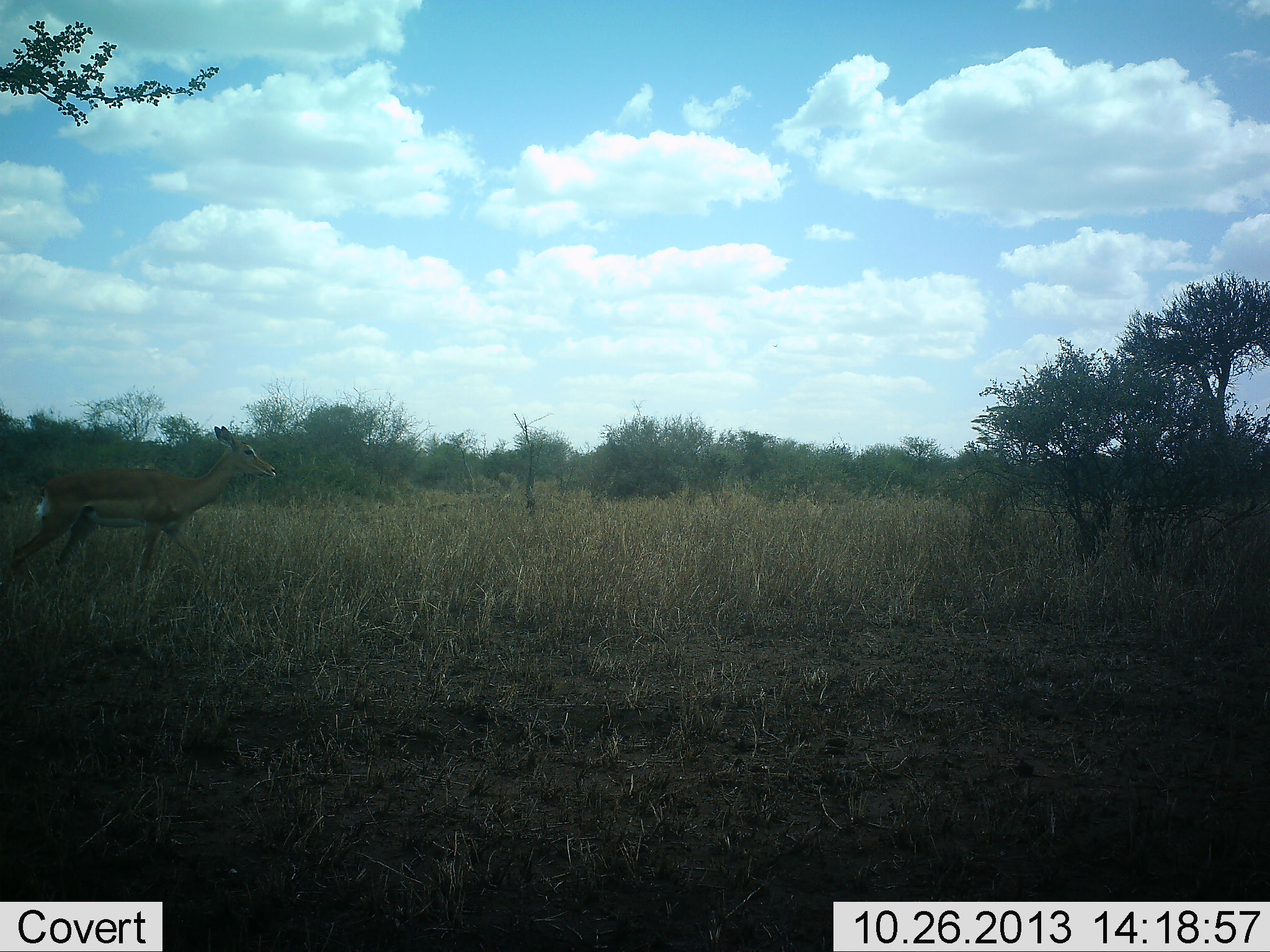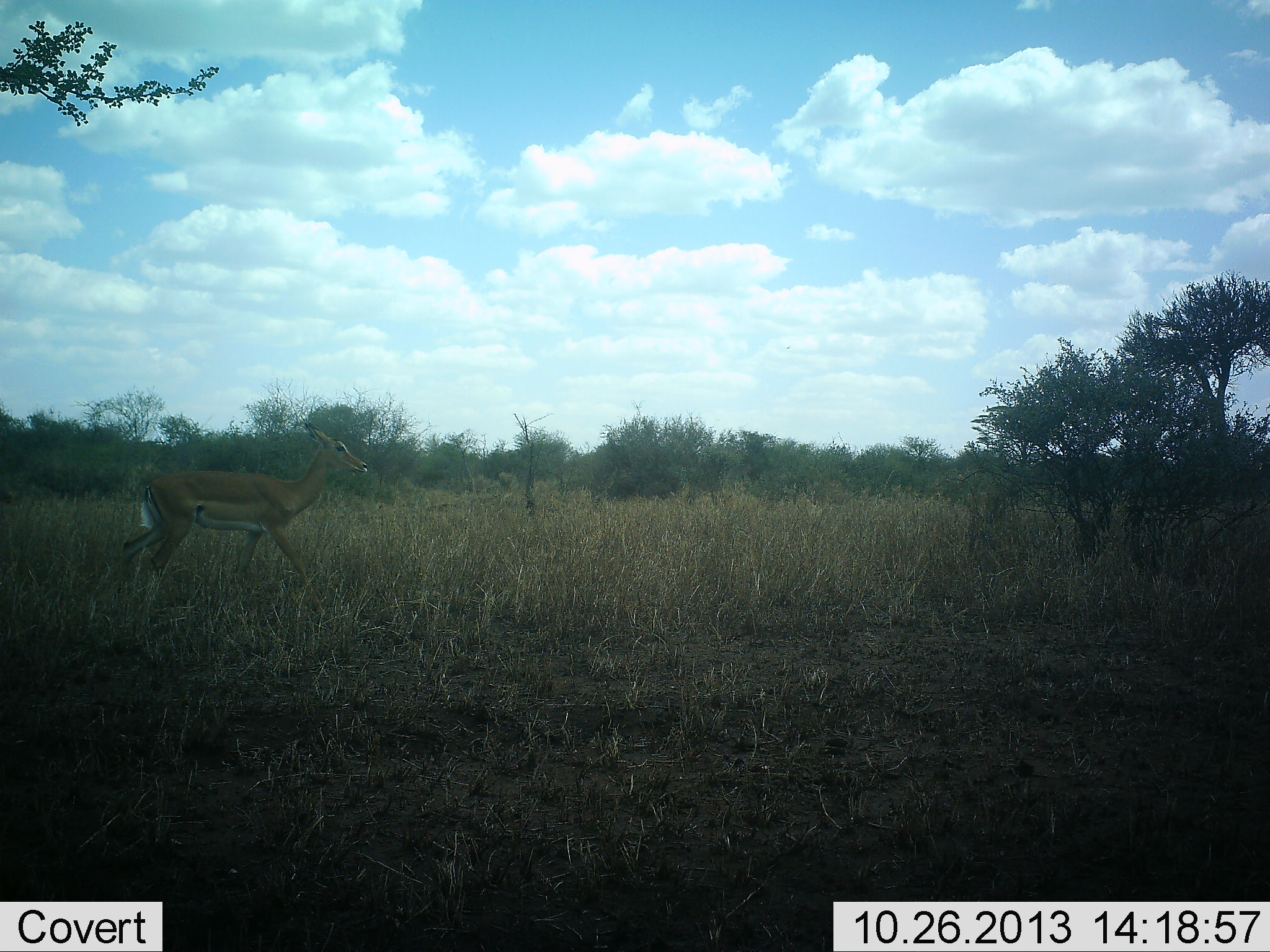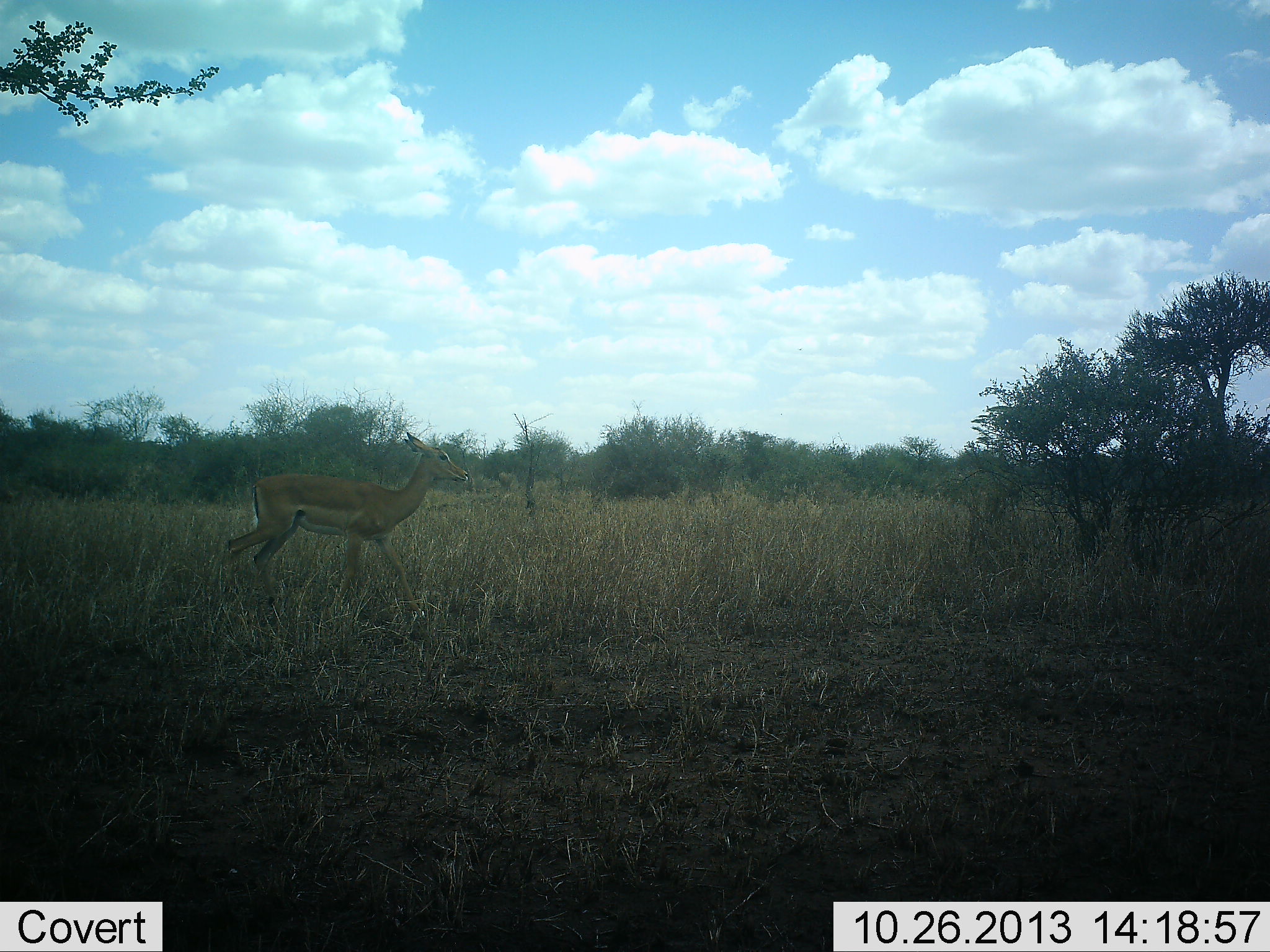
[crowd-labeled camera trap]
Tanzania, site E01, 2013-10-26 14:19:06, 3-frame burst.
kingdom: Animalia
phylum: Chordata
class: Mammalia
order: Artiodactyla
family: Bovidae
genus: Aepyceros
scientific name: Aepyceros melampus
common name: impala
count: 1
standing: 0%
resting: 0%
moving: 100%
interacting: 0%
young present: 0%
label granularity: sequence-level